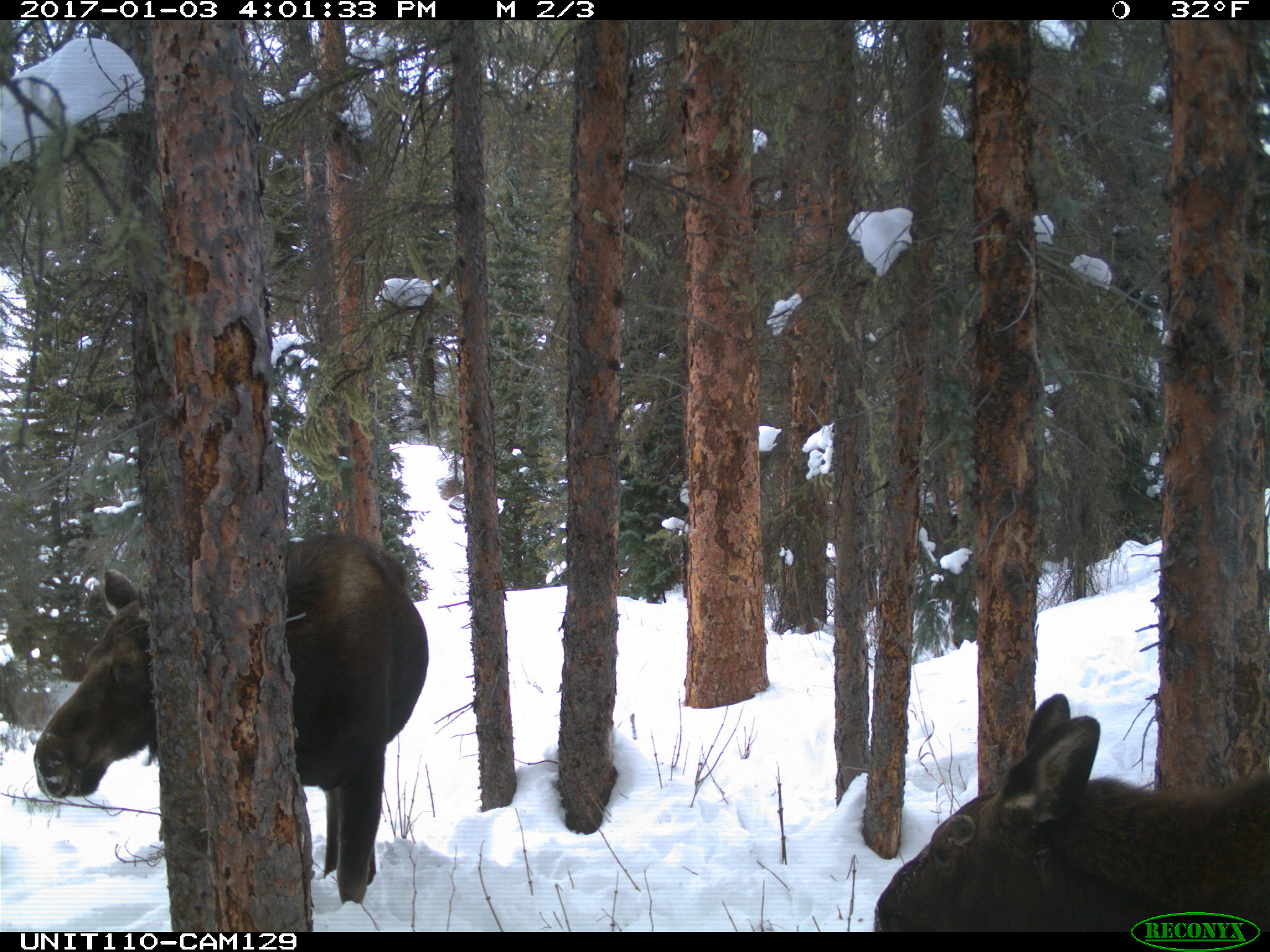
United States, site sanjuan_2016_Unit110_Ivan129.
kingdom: Animalia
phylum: Chordata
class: Mammalia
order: Artiodactyla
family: Cervidae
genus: Alces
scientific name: Alces alces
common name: moose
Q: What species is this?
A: Alces alces (moose).